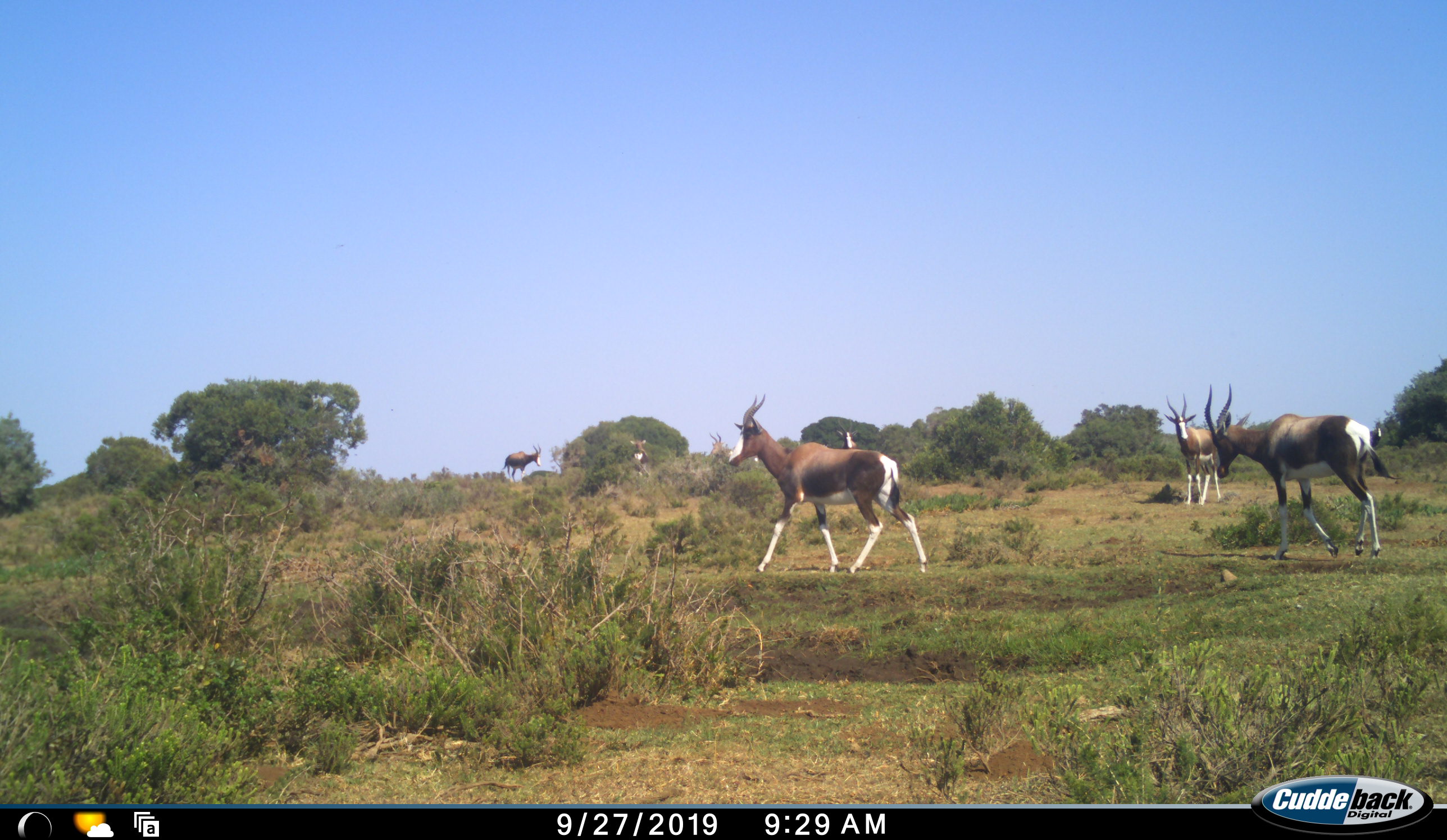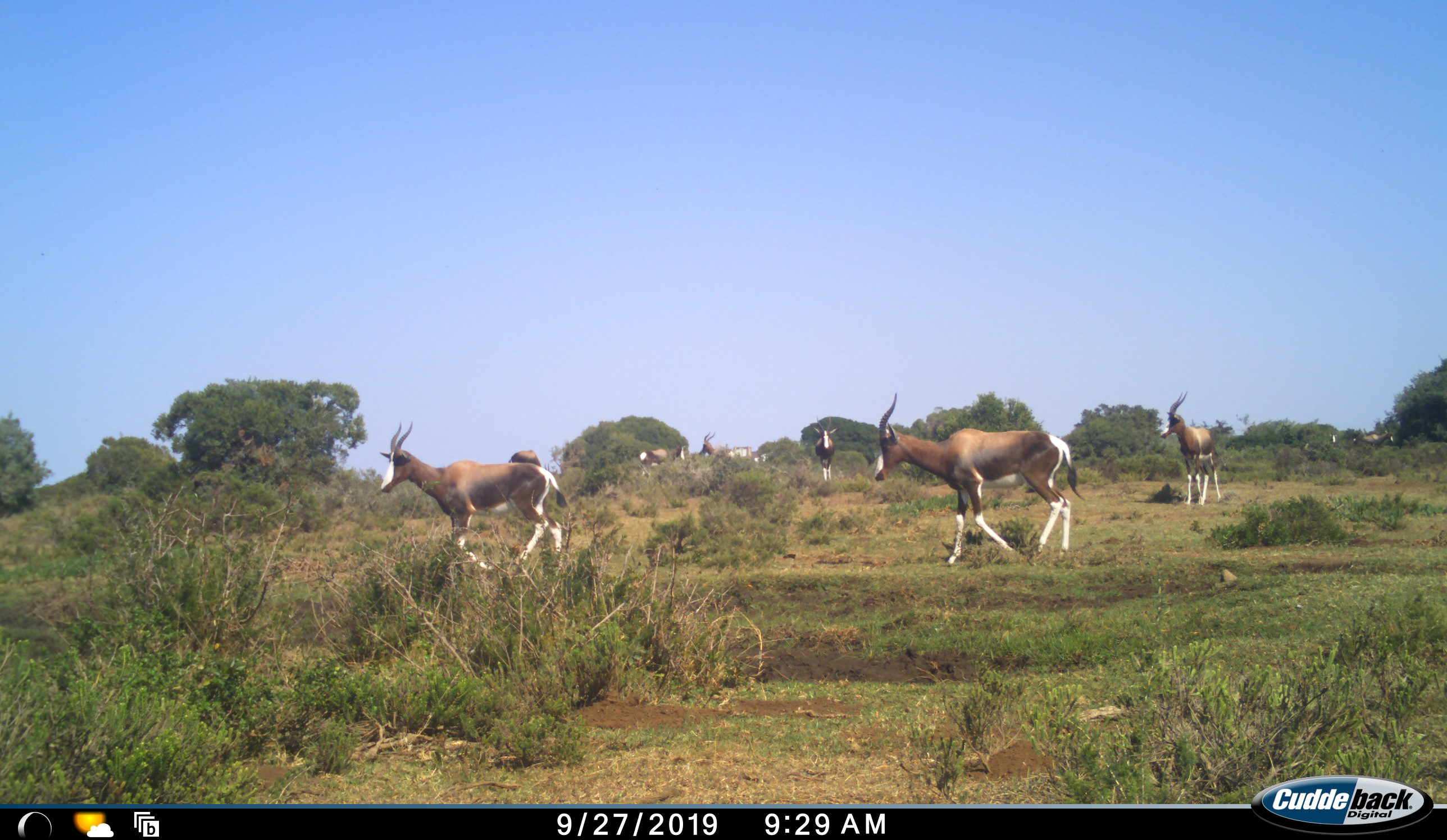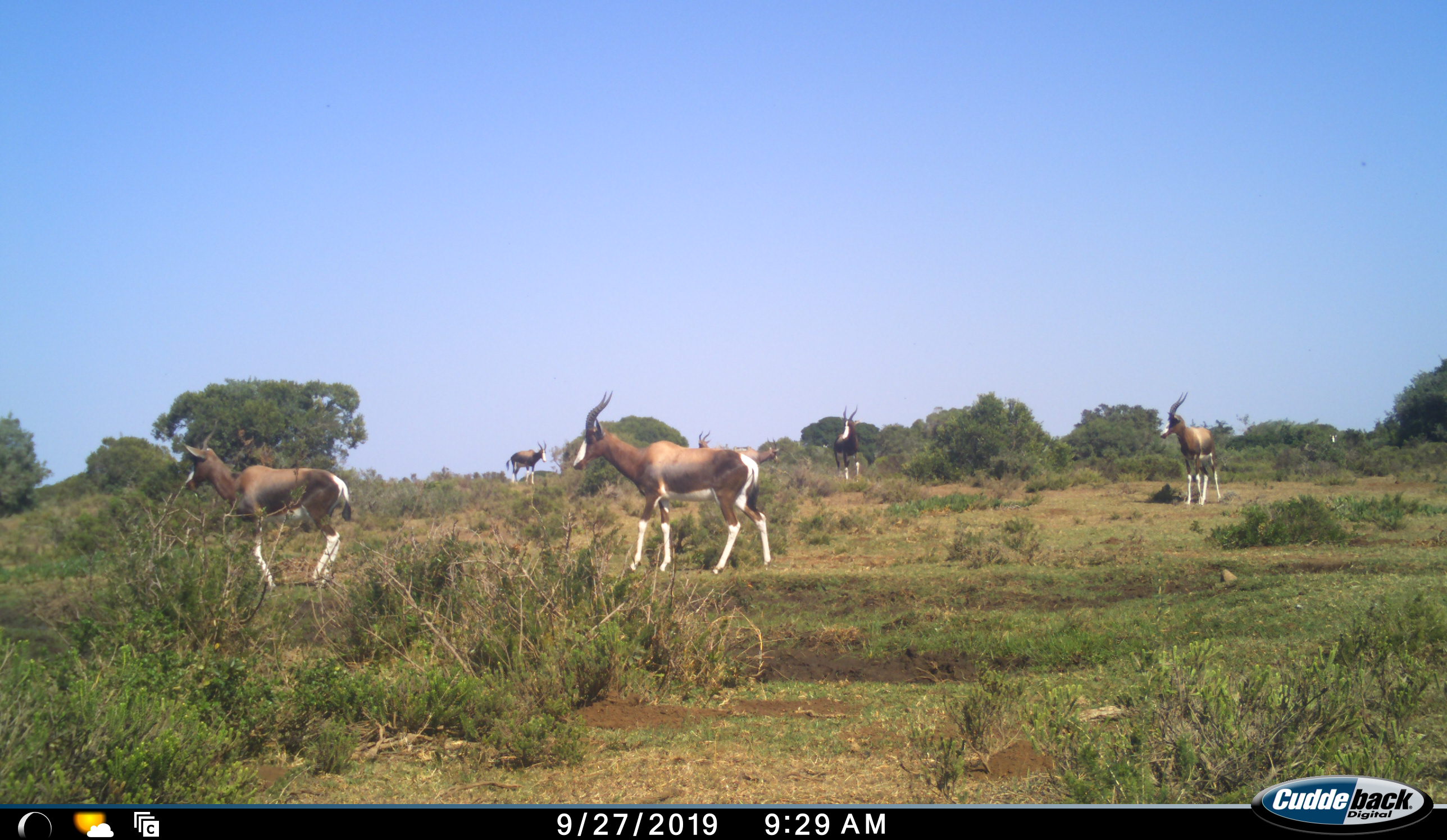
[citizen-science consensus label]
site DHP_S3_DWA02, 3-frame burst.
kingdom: Animalia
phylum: Chordata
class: Mammalia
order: Artiodactyla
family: Bovidae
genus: Damaliscus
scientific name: Damaliscus pygargus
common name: bontebok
Bontebok (Damaliscus pygargus), count 7. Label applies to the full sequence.